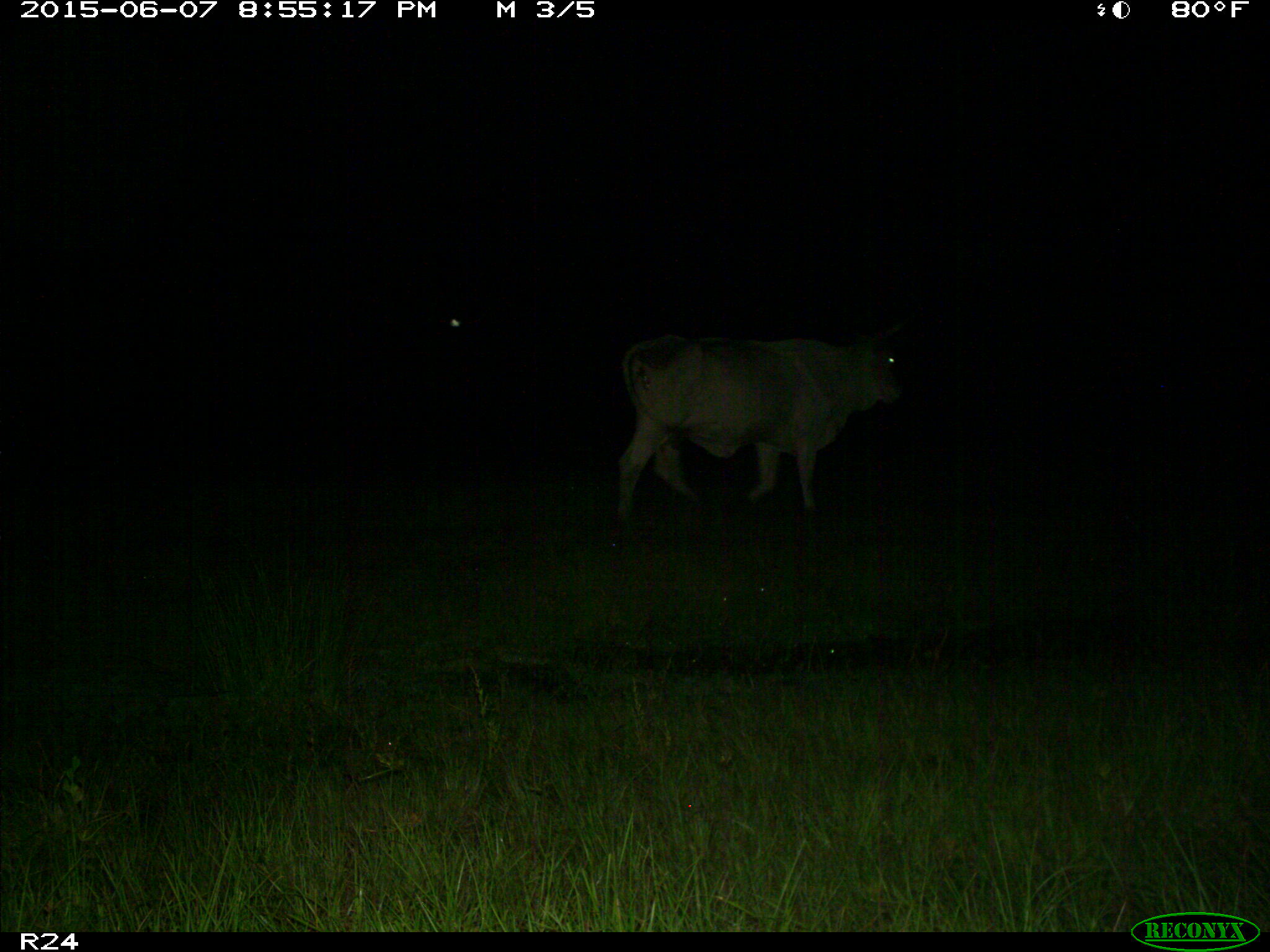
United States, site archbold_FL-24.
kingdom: Animalia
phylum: Chordata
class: Mammalia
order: Artiodactyla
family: Bovidae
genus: Bos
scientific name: Bos taurus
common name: domestic cow